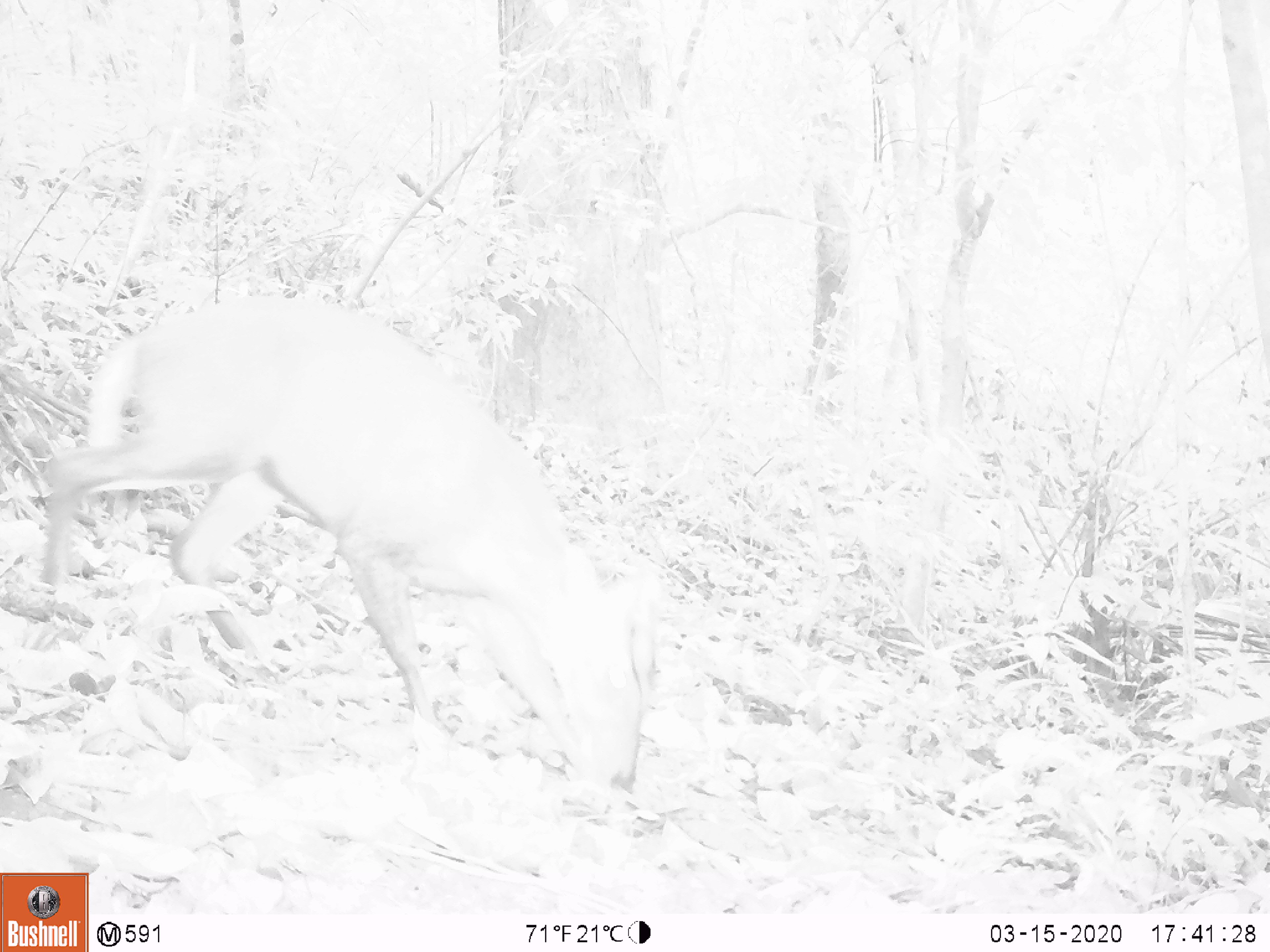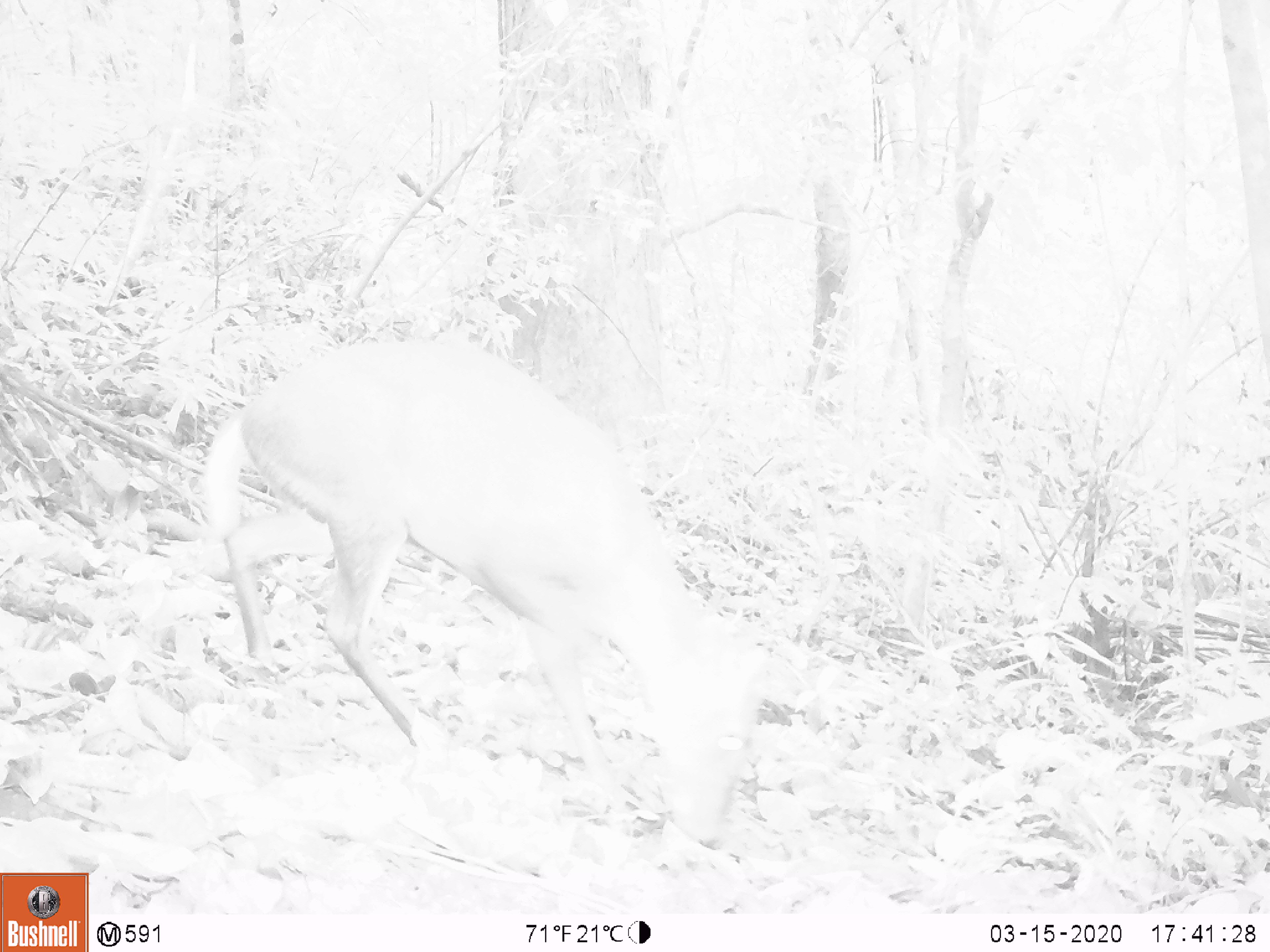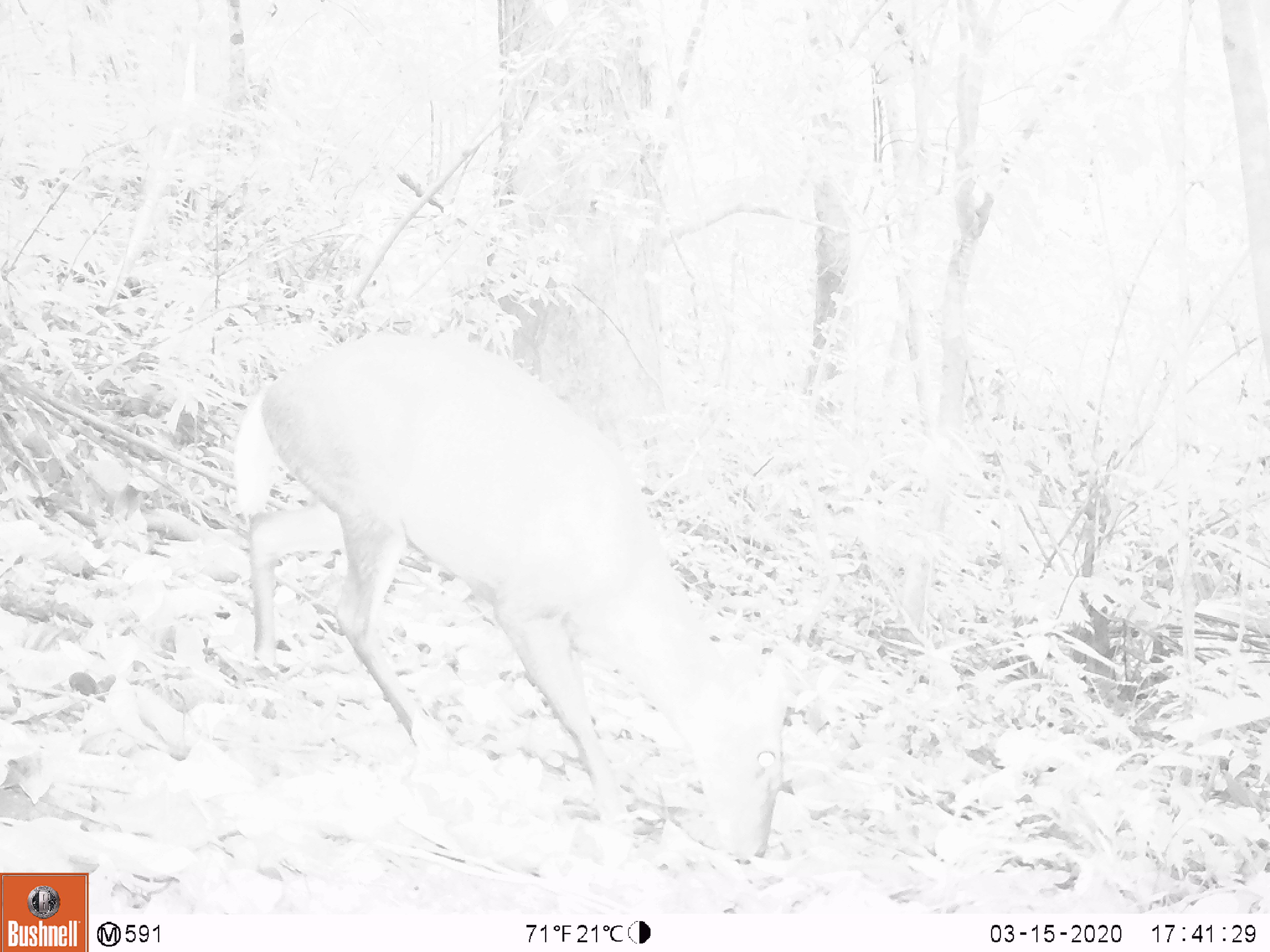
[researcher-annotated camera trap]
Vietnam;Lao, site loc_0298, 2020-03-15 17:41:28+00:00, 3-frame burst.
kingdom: Animalia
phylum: Chordata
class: Mammalia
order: Artiodactyla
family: Cervidae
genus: Muntiacus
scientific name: Muntiacus rooseveltorum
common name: roosevelt's muntjac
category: roosevelts muntjac group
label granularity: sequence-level